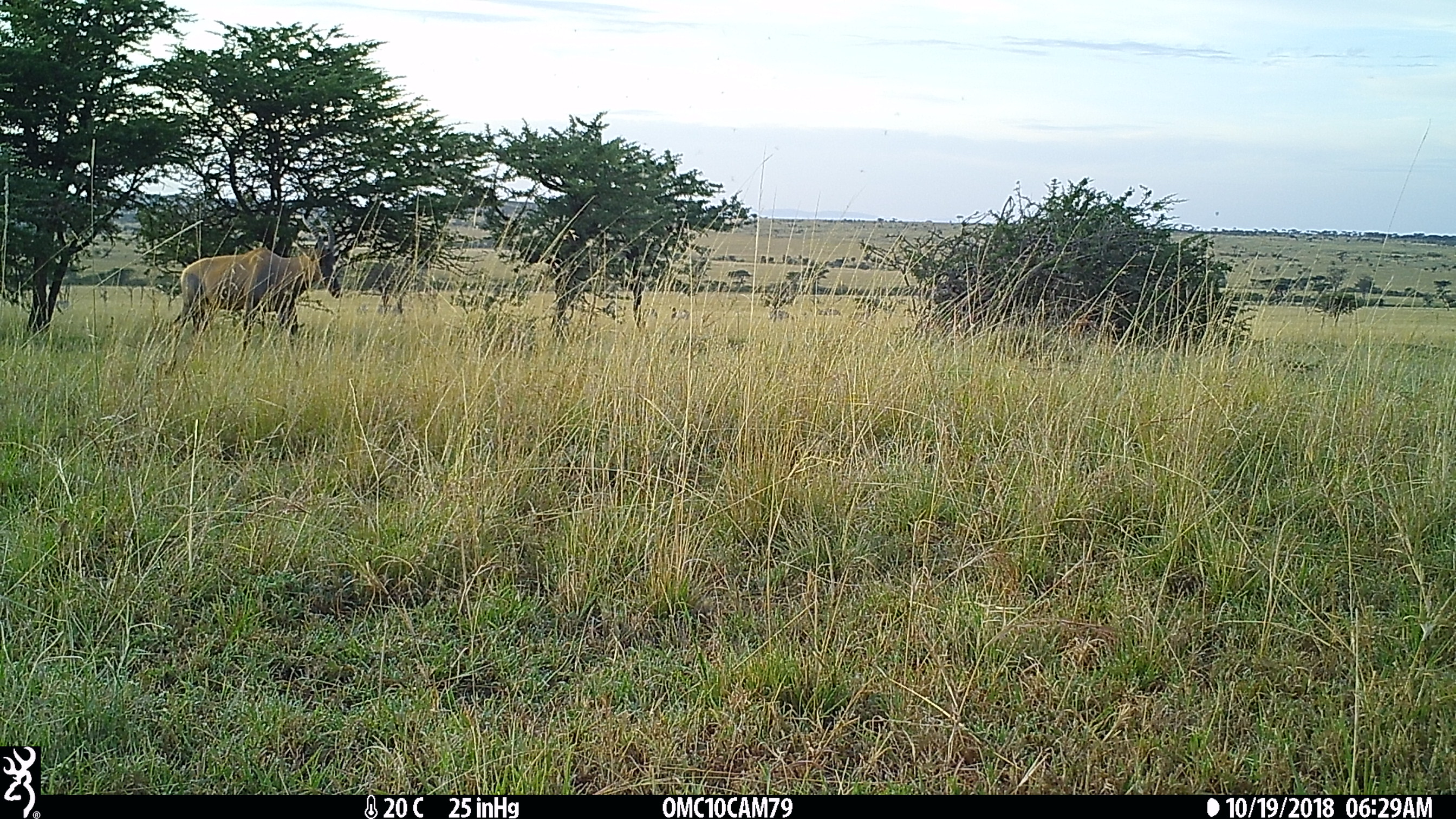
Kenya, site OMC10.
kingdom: Animalia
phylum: Chordata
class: Mammalia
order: Artiodactyla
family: Bovidae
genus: Damaliscus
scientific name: Damaliscus lunatus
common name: topi